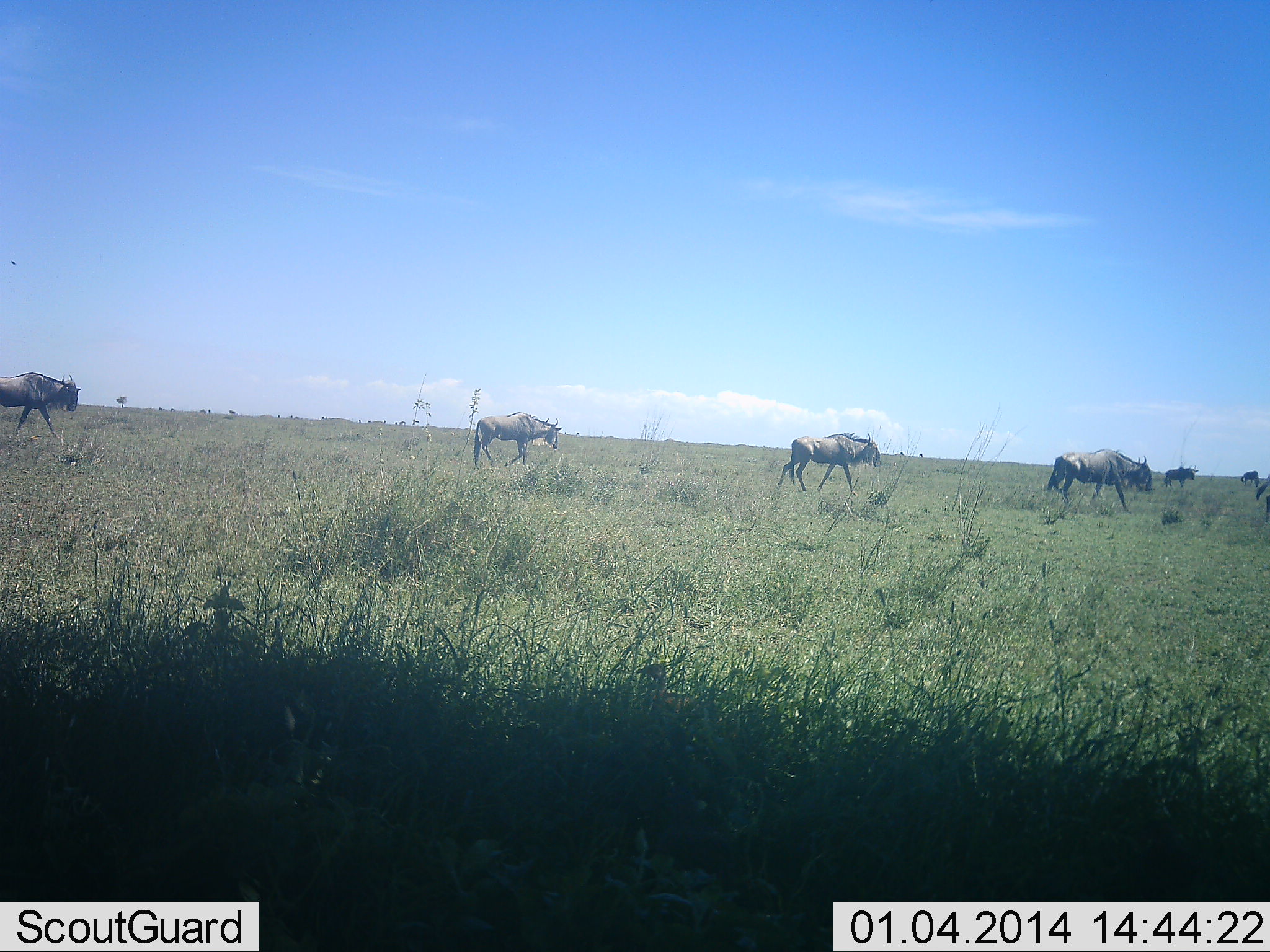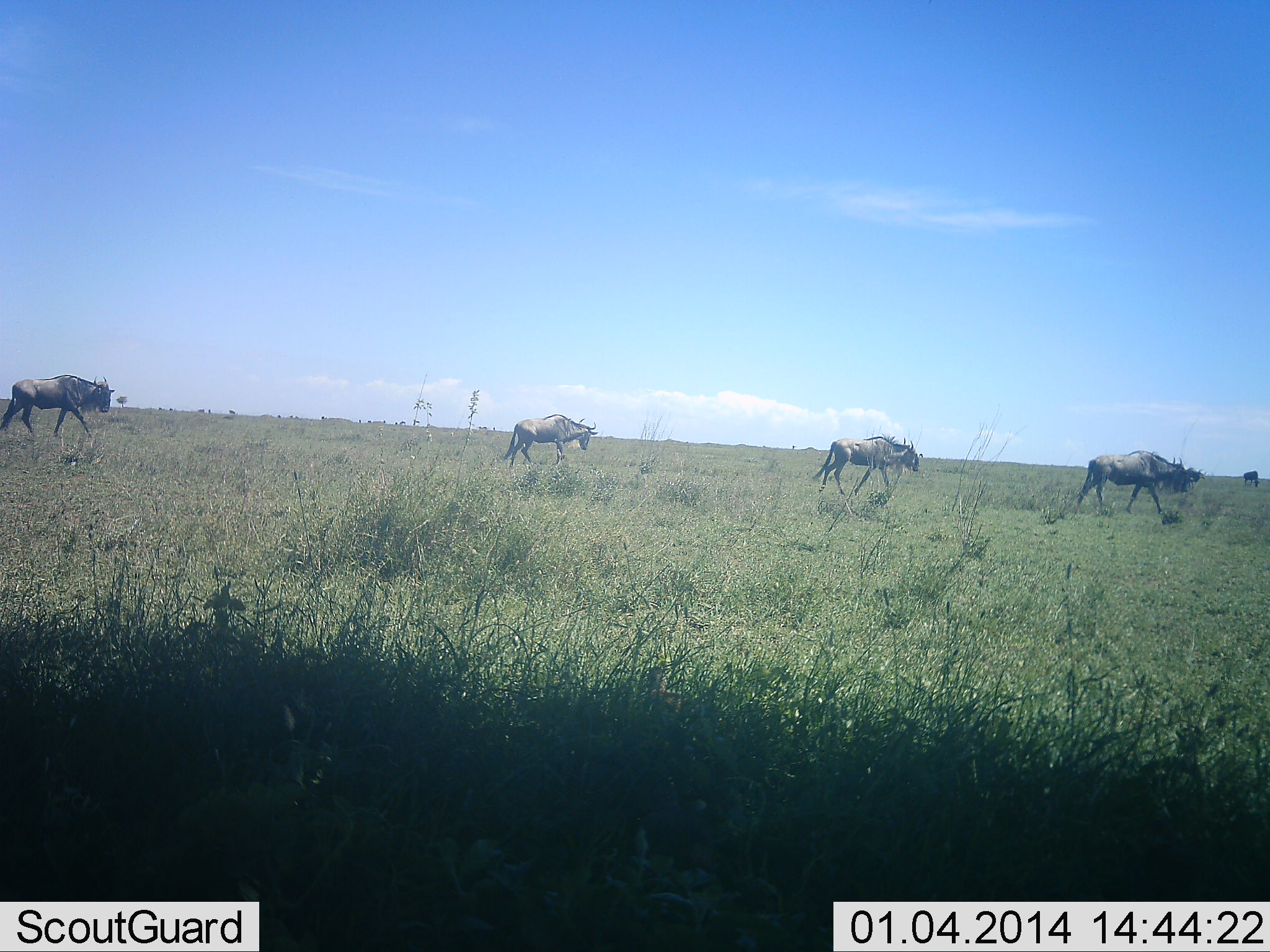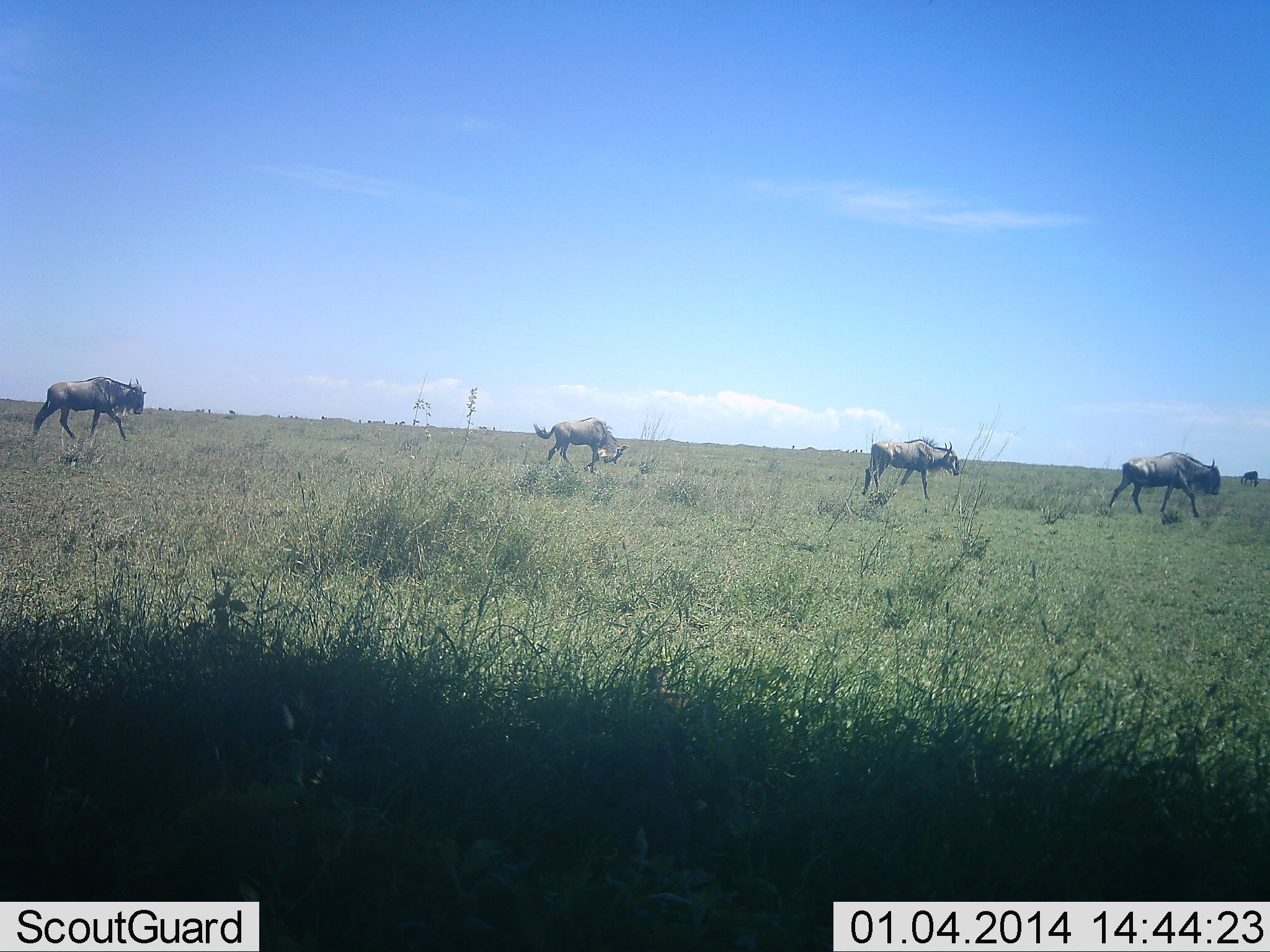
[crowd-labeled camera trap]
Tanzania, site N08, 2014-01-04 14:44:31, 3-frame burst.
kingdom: Animalia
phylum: Chordata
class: Mammalia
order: Artiodactyla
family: Bovidae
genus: Connochaetes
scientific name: Connochaetes taurinus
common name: blue wildebeest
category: wildebeest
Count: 4.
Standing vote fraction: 20%.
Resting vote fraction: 0%.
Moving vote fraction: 100%.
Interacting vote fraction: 0%.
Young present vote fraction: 0%.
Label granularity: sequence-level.